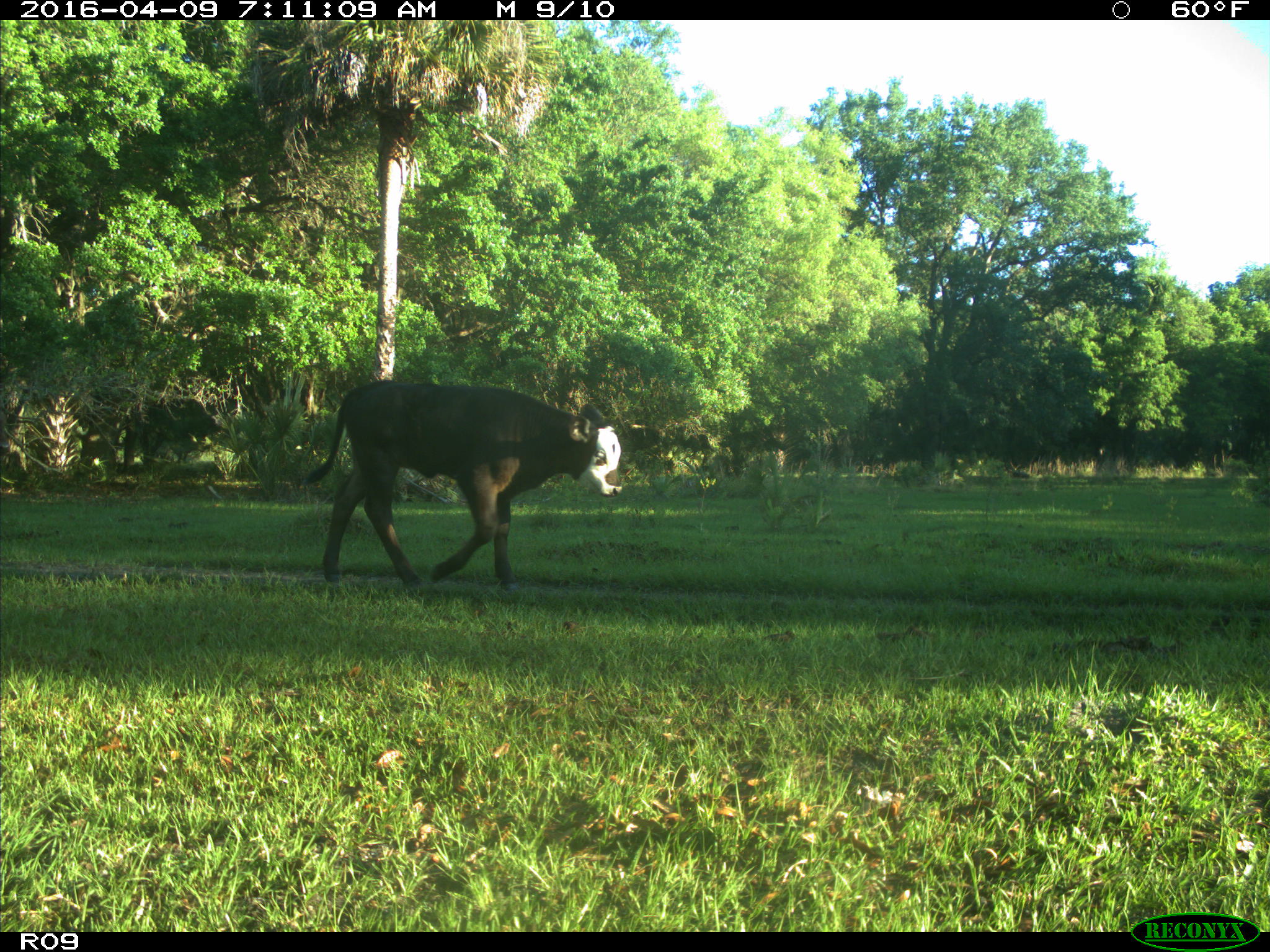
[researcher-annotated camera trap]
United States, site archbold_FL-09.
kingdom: Animalia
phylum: Chordata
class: Mammalia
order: Artiodactyla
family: Bovidae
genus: Bos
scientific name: Bos taurus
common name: domestic cow